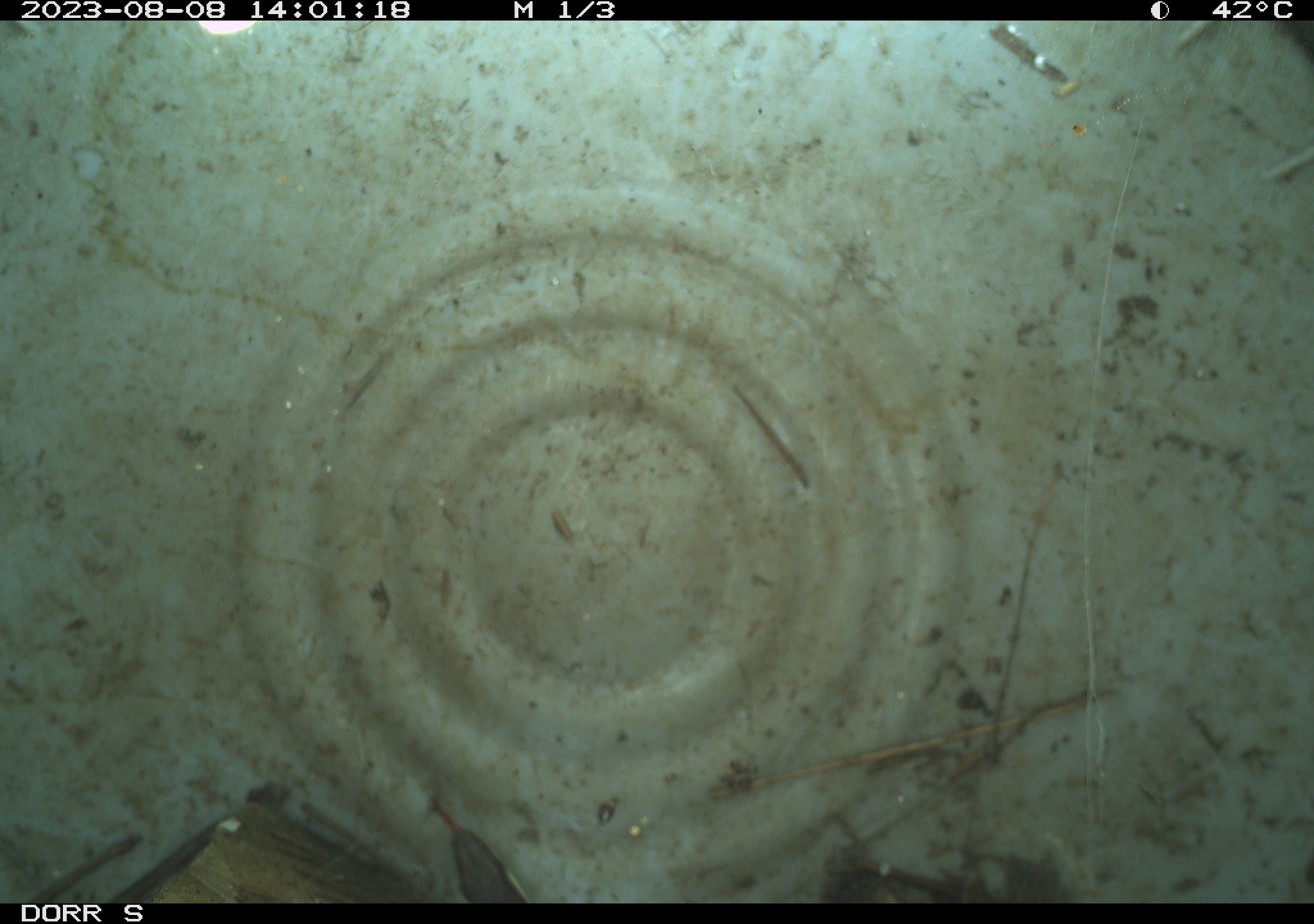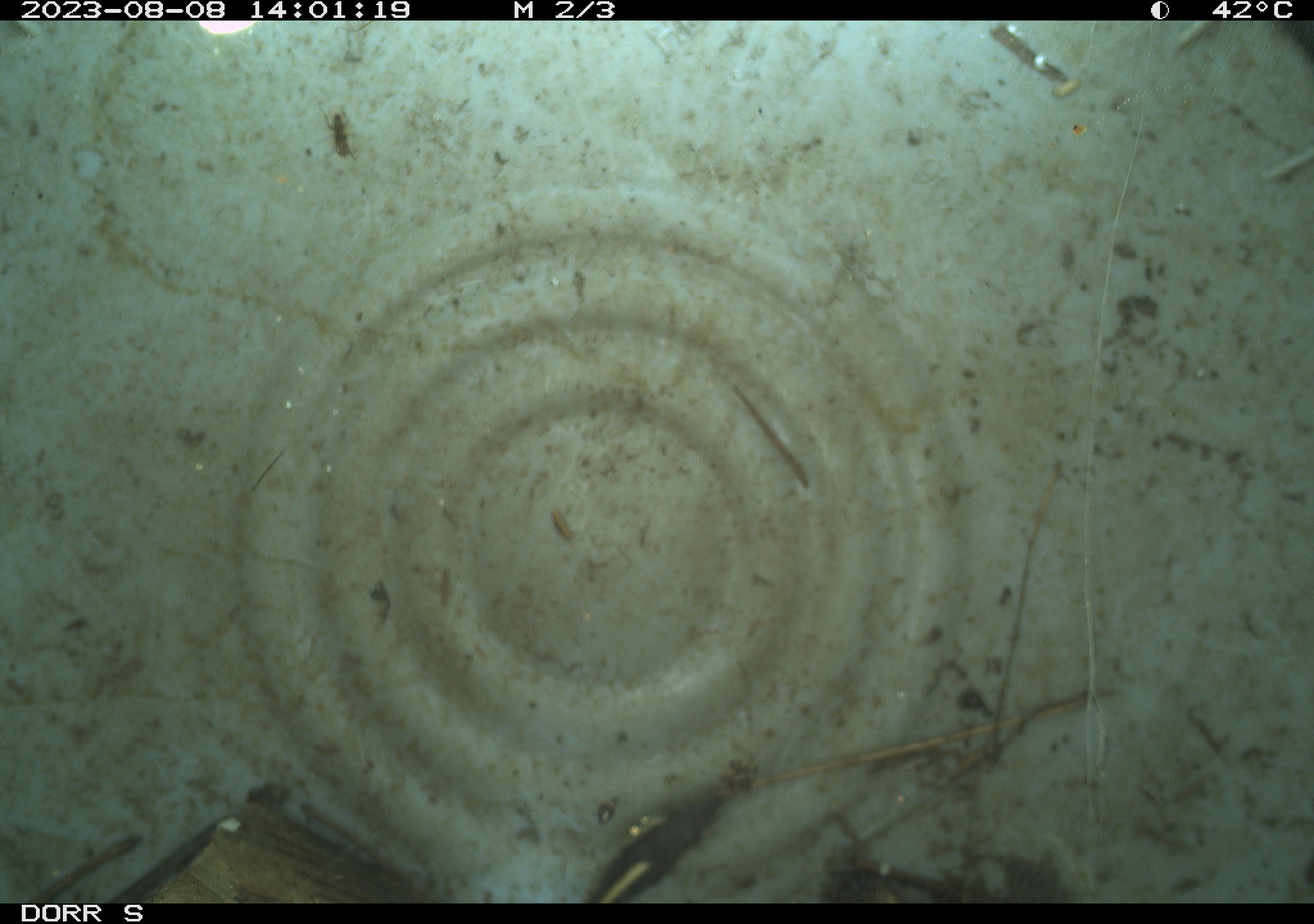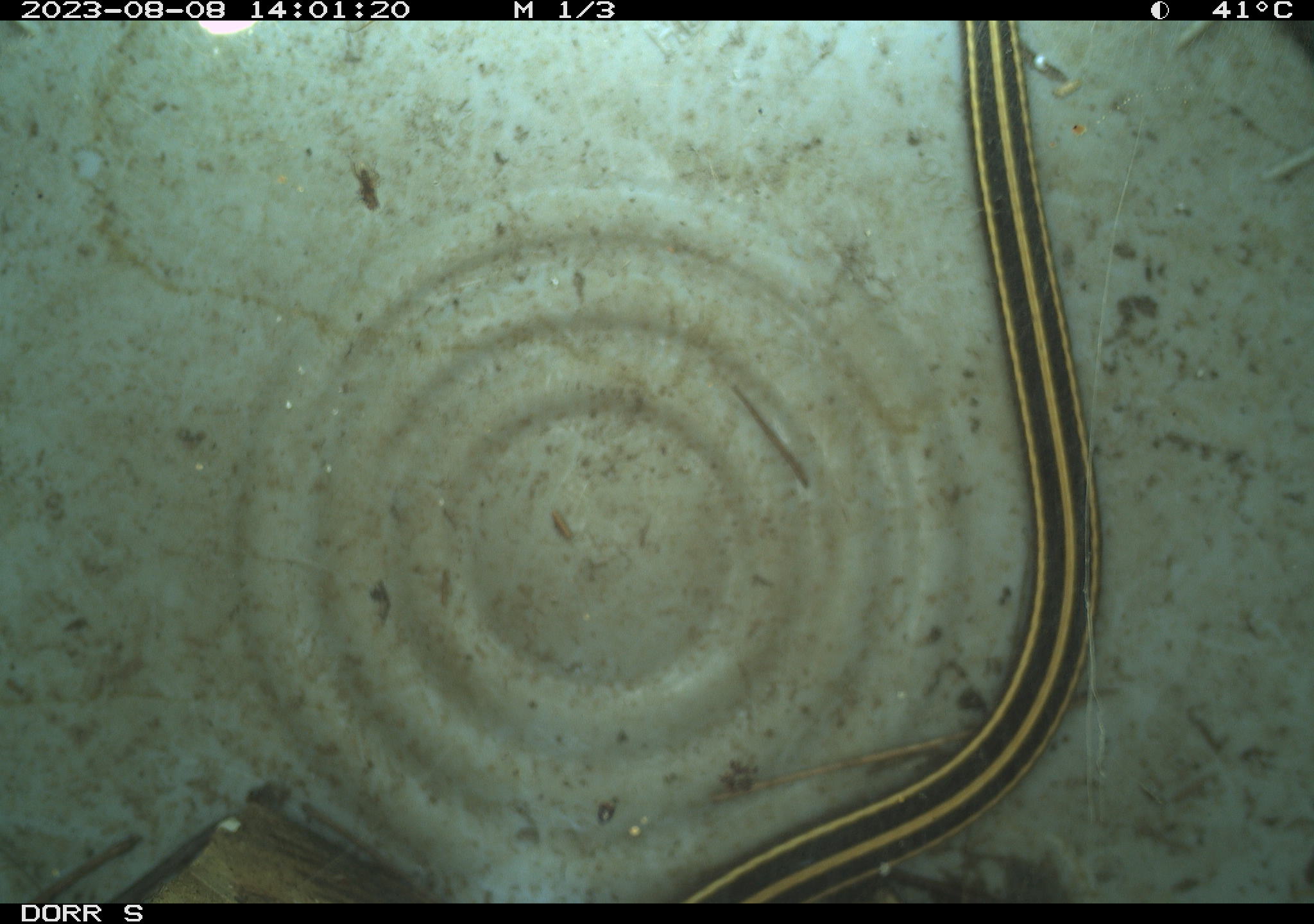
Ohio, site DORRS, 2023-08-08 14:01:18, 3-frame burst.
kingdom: Animalia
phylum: Chordata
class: Reptilia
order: Squamata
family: Colubridae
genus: Thamnophis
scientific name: Thamnophis saurita saurita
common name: eastern ribbon snake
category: eastern ribbonsnake